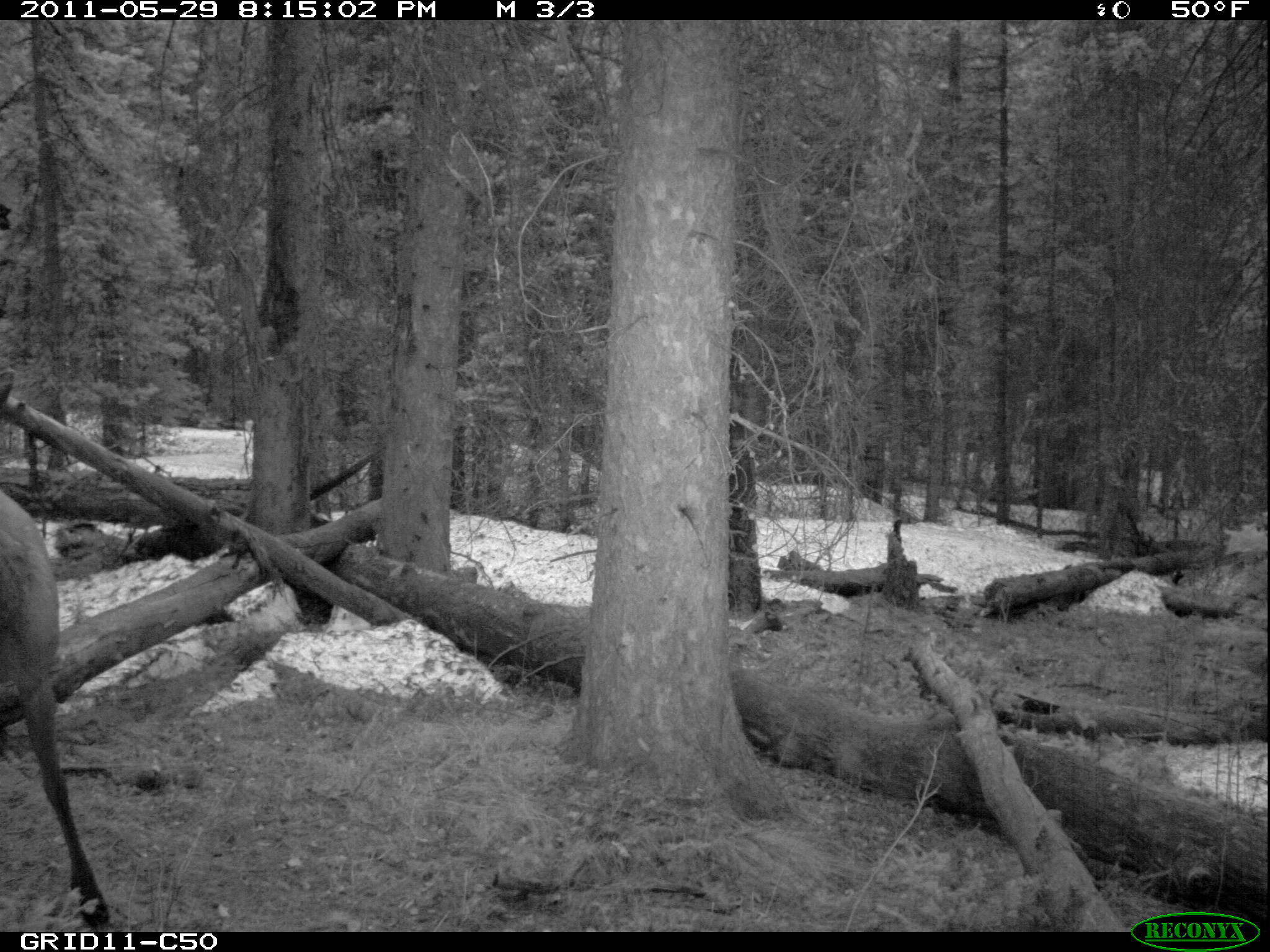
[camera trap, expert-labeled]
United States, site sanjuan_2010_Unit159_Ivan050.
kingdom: Animalia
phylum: Chordata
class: Mammalia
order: Artiodactyla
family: Cervidae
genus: Cervus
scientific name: Cervus elaphus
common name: red deer